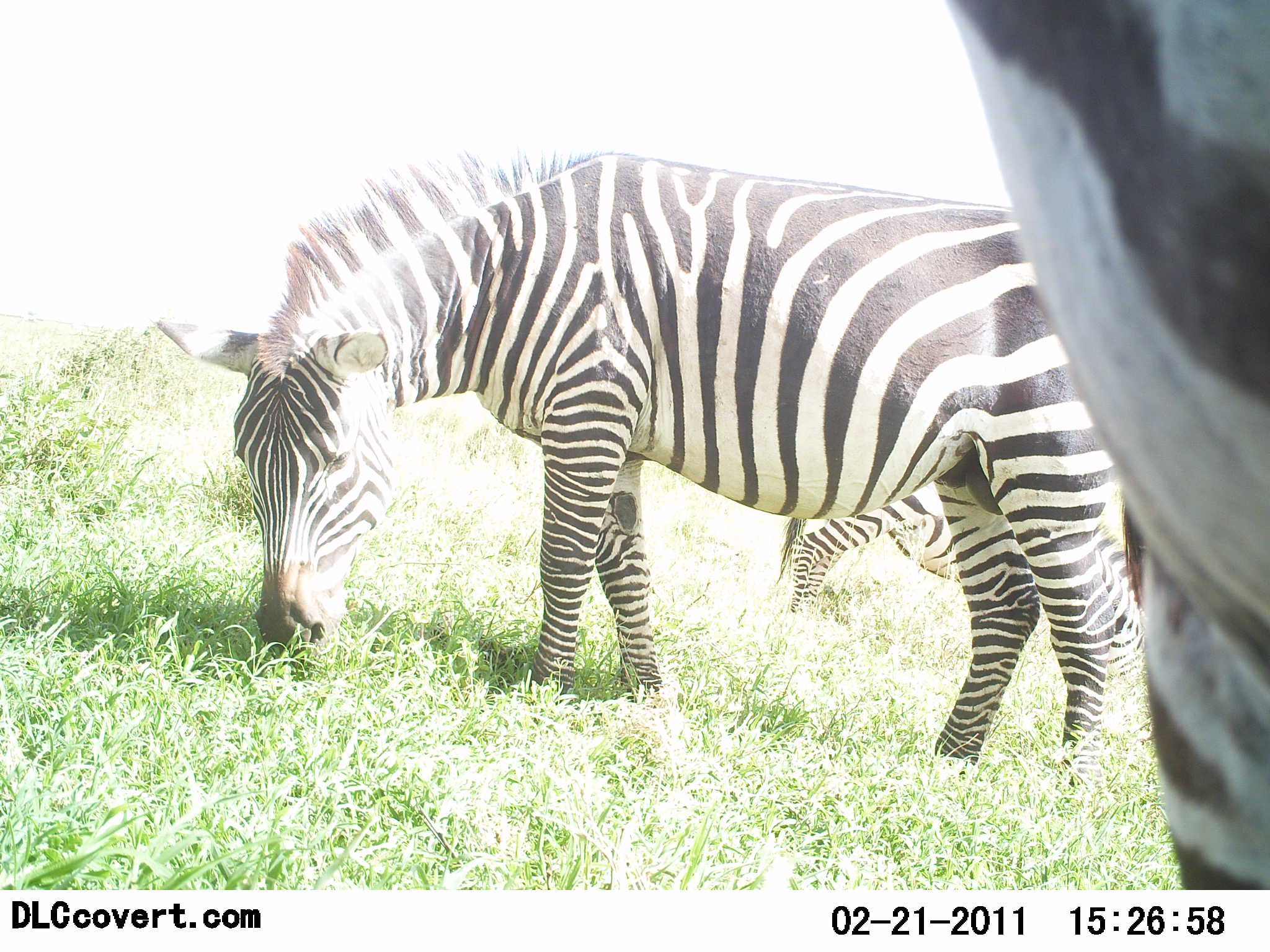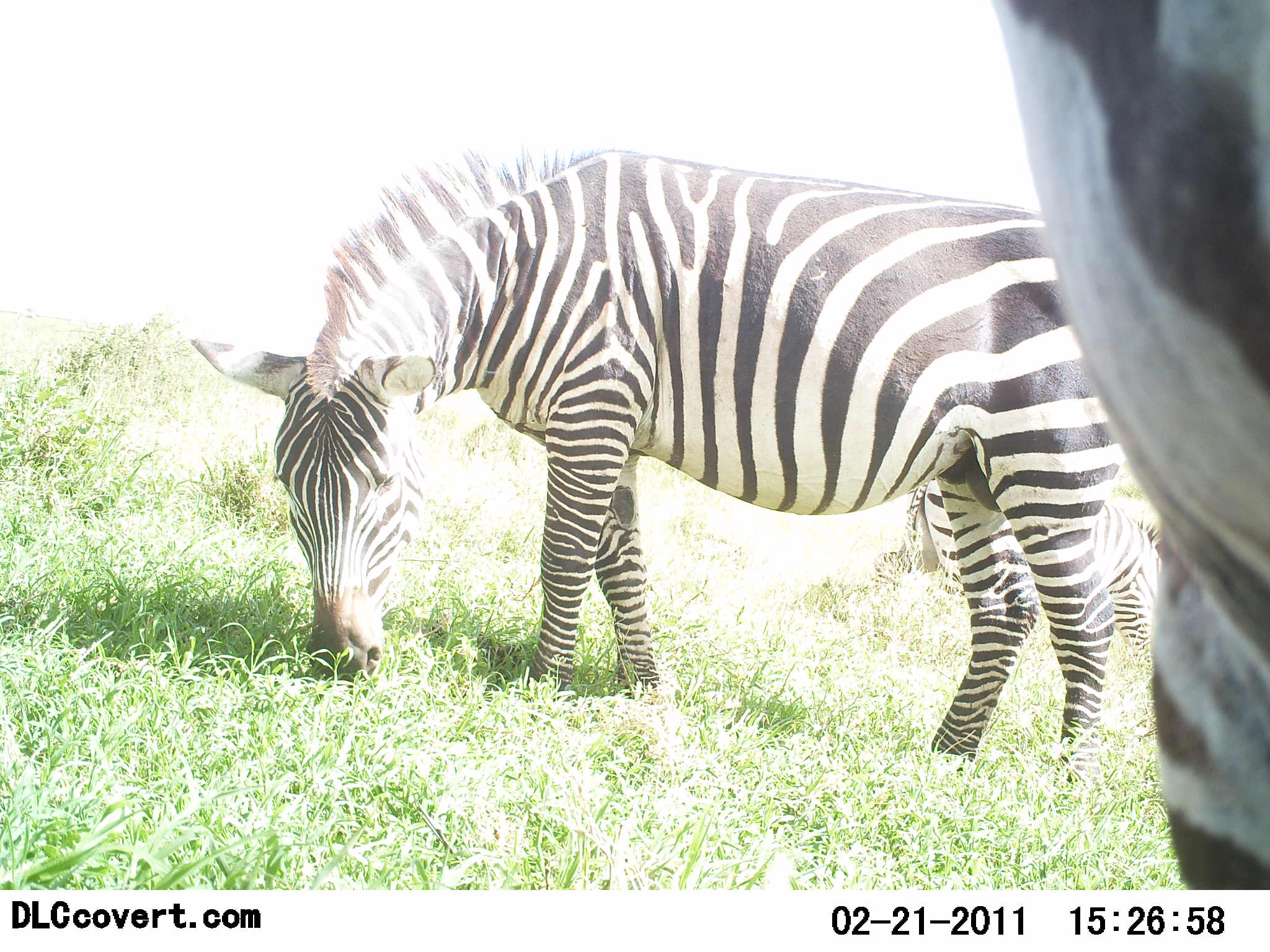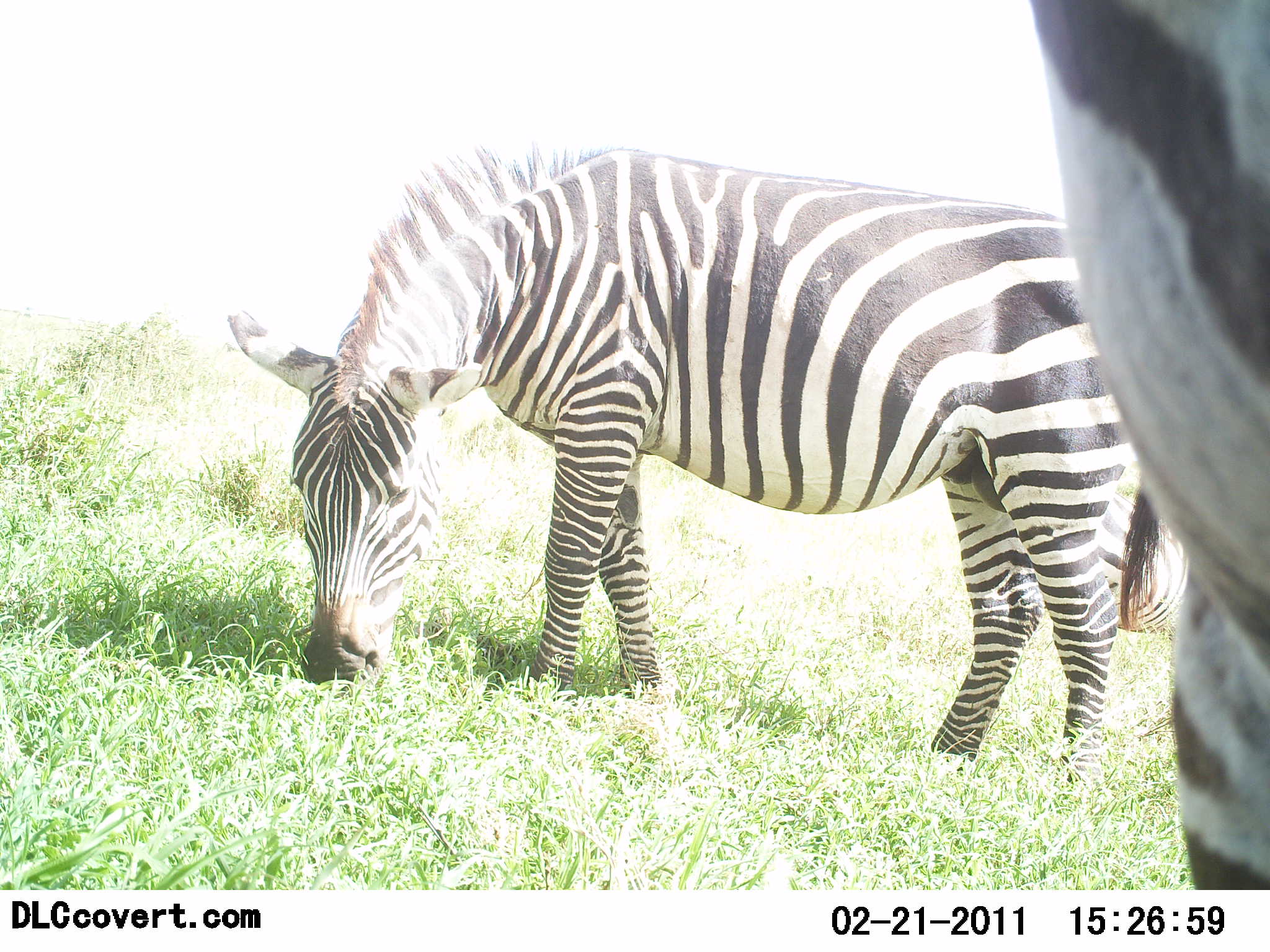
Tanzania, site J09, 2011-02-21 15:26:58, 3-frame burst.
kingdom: Animalia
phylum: Chordata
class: Mammalia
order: Perissodactyla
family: Equidae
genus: Equus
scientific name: Equus quagga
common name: plains zebra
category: zebra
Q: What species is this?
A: Zebra (plains zebra) (Equus quagga).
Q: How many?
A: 3.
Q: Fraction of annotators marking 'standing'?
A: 33%.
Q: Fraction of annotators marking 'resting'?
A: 8%.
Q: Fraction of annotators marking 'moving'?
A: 42%.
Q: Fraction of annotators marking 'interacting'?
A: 8%.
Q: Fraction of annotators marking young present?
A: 0%.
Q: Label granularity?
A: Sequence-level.